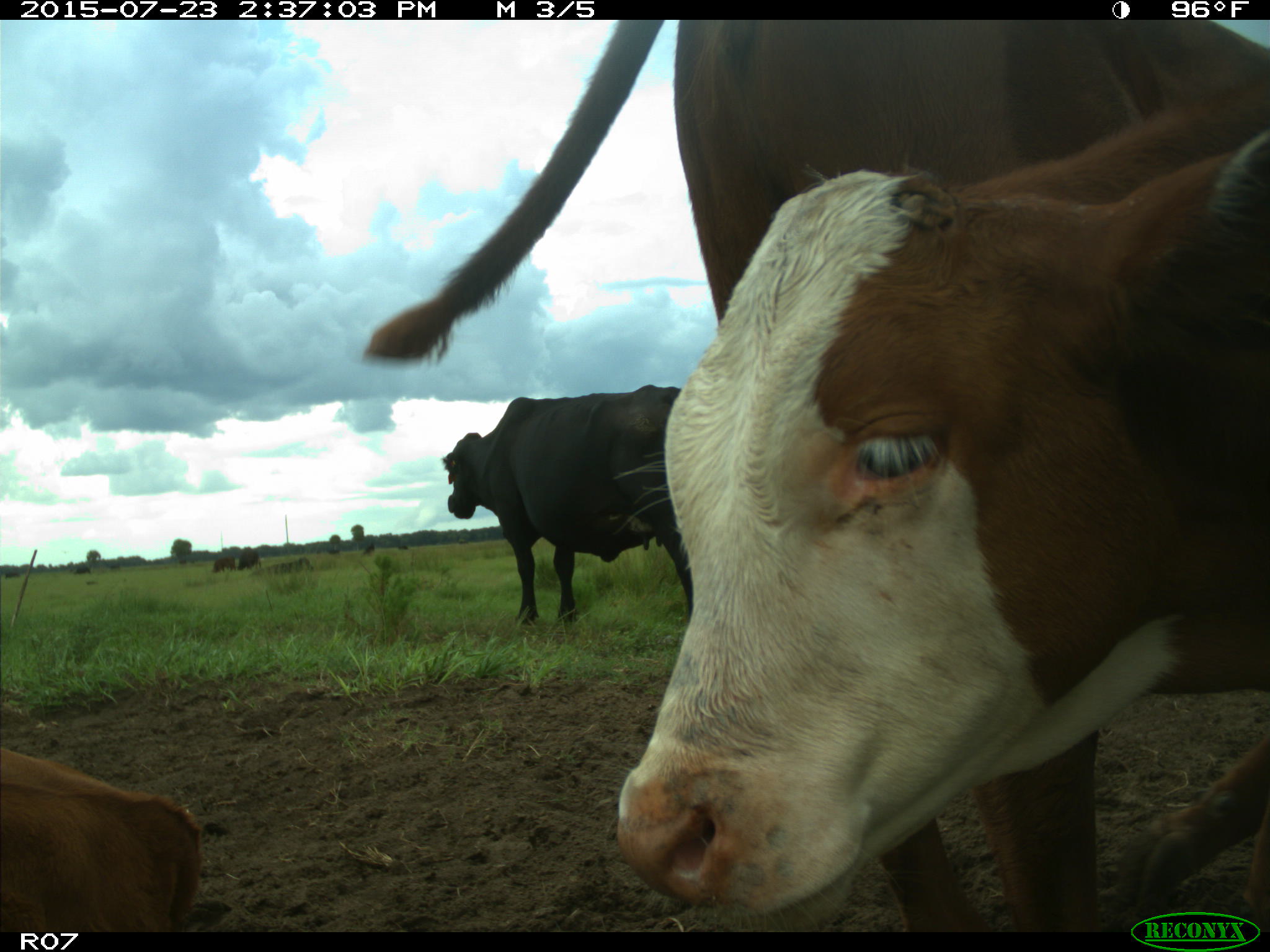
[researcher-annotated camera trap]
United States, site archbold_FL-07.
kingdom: Animalia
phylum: Chordata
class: Mammalia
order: Artiodactyla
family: Bovidae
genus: Bos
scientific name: Bos taurus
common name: domestic cow